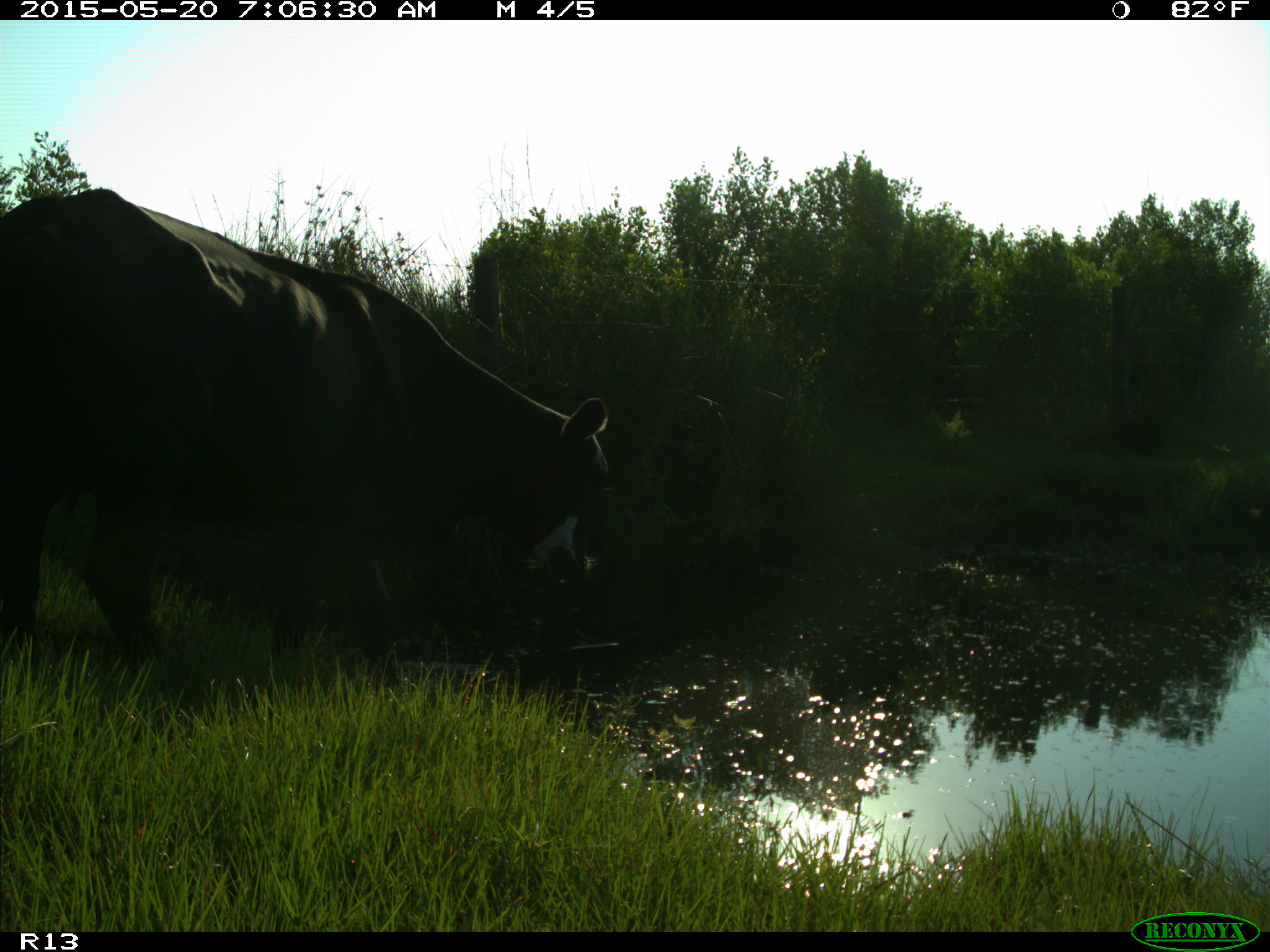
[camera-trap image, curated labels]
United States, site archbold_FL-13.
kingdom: Animalia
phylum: Chordata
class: Mammalia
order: Artiodactyla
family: Bovidae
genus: Bos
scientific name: Bos taurus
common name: domestic cow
Bos taurus (domestic cow).